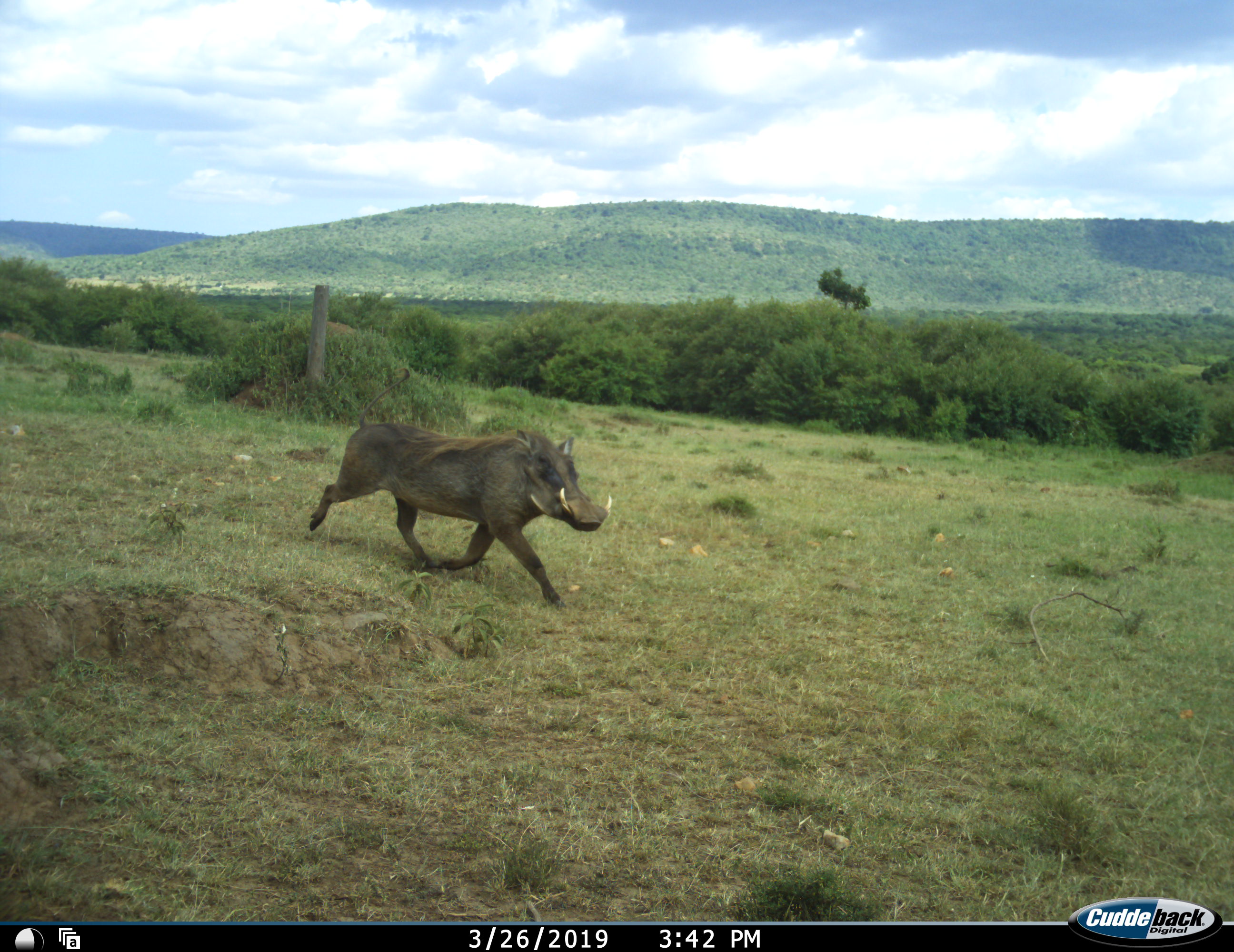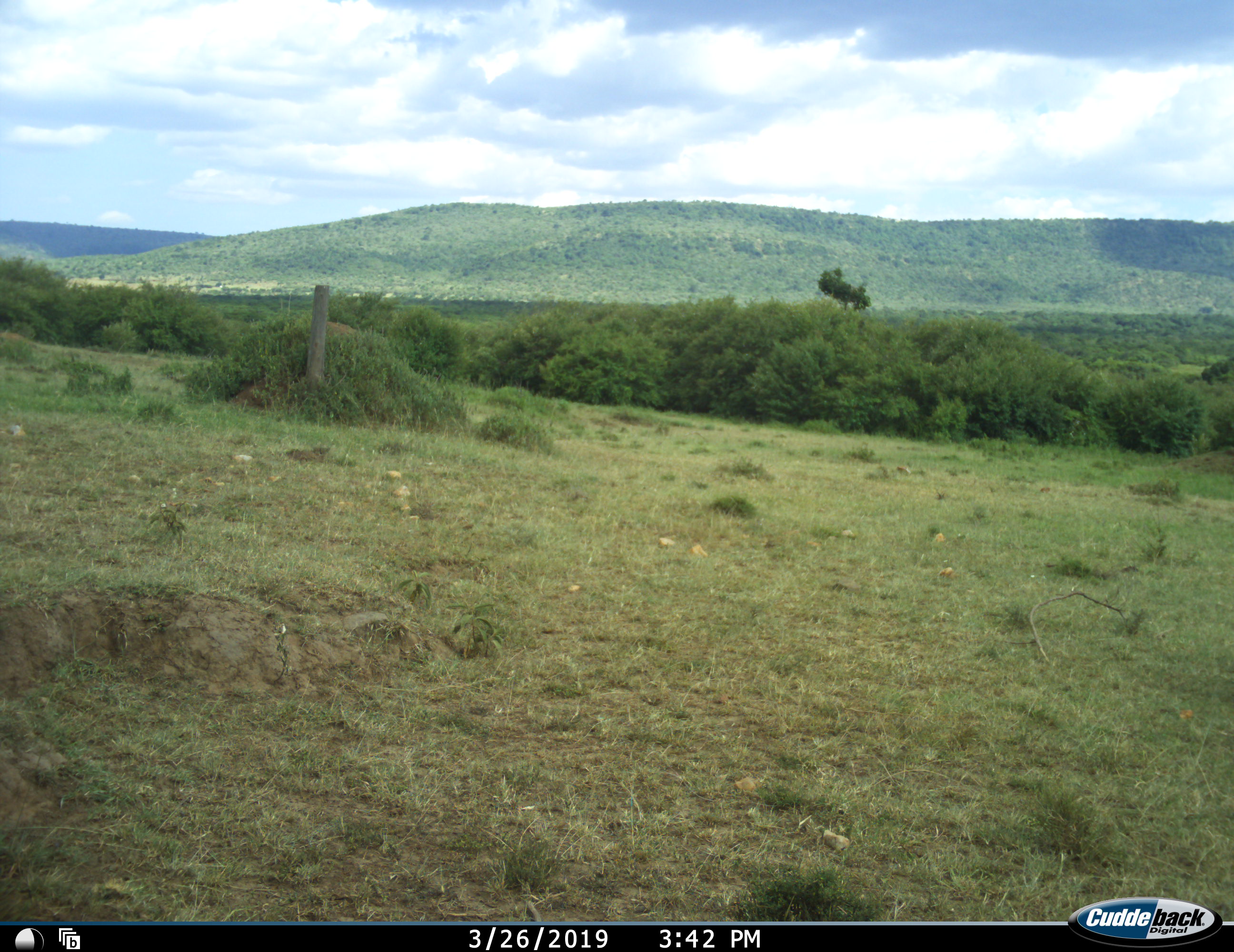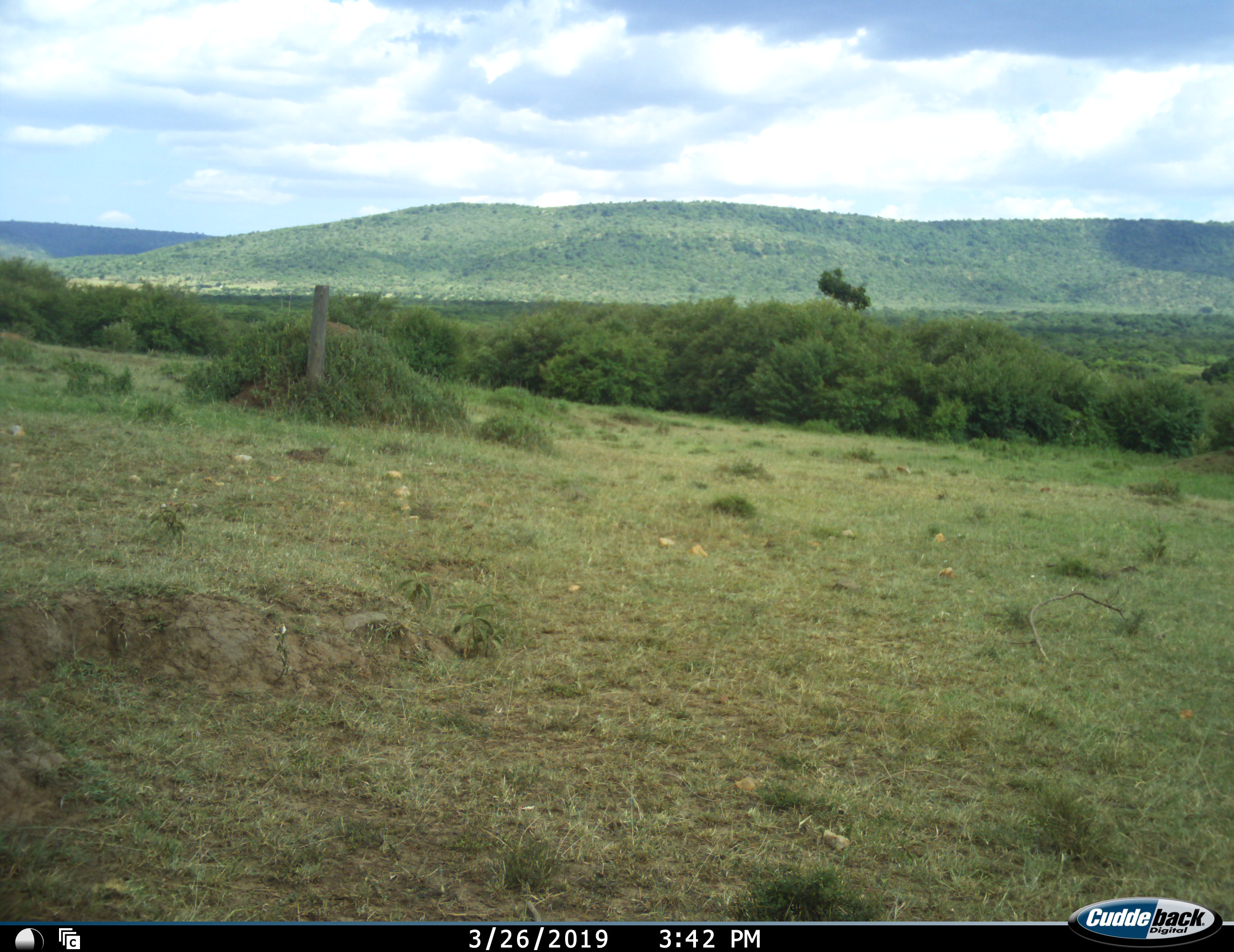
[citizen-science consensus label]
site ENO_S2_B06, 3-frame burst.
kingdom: Animalia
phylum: Chordata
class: Mammalia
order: Artiodactyla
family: Suidae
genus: Phacochoerus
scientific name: Phacochoerus africanus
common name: warthog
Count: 1.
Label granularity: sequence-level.